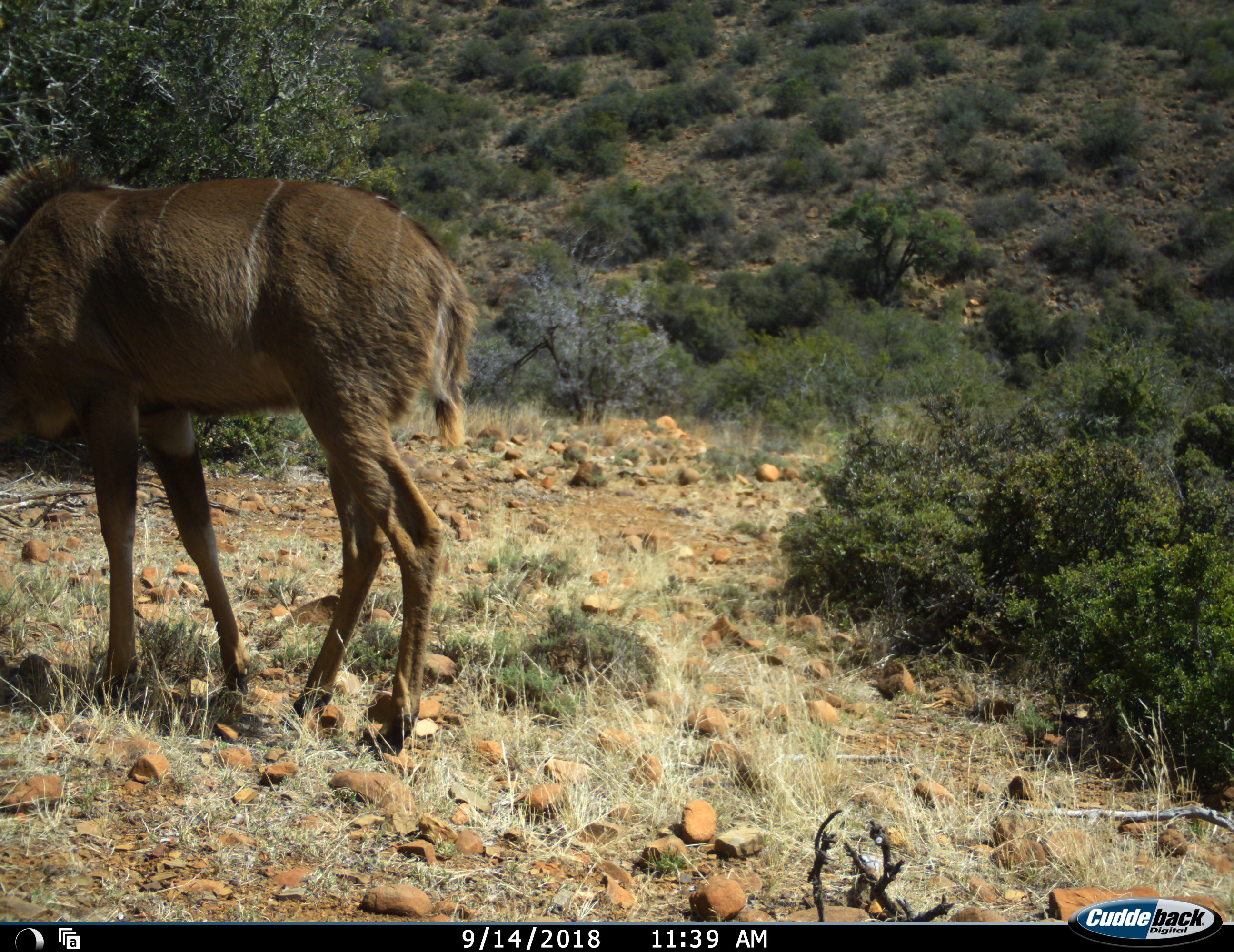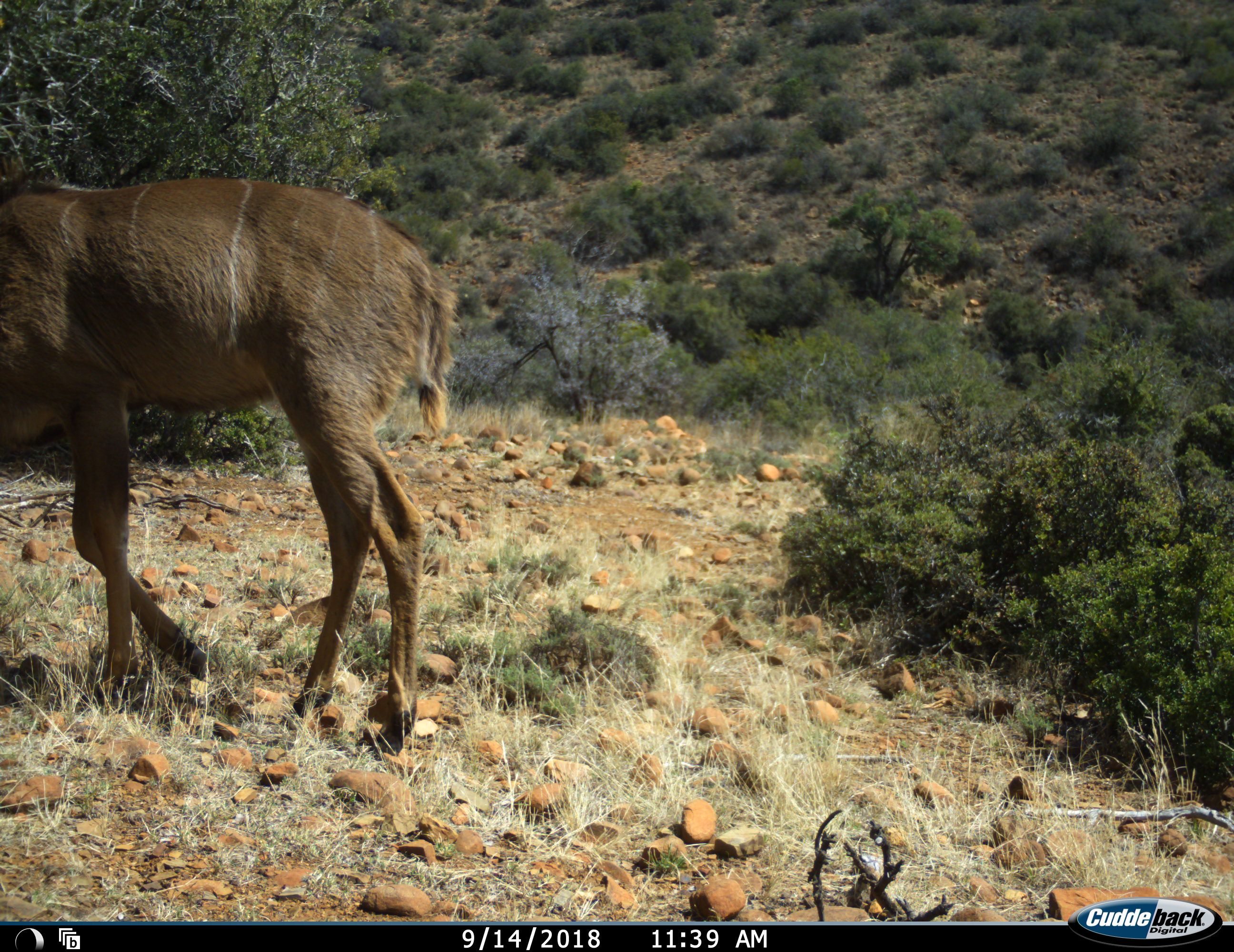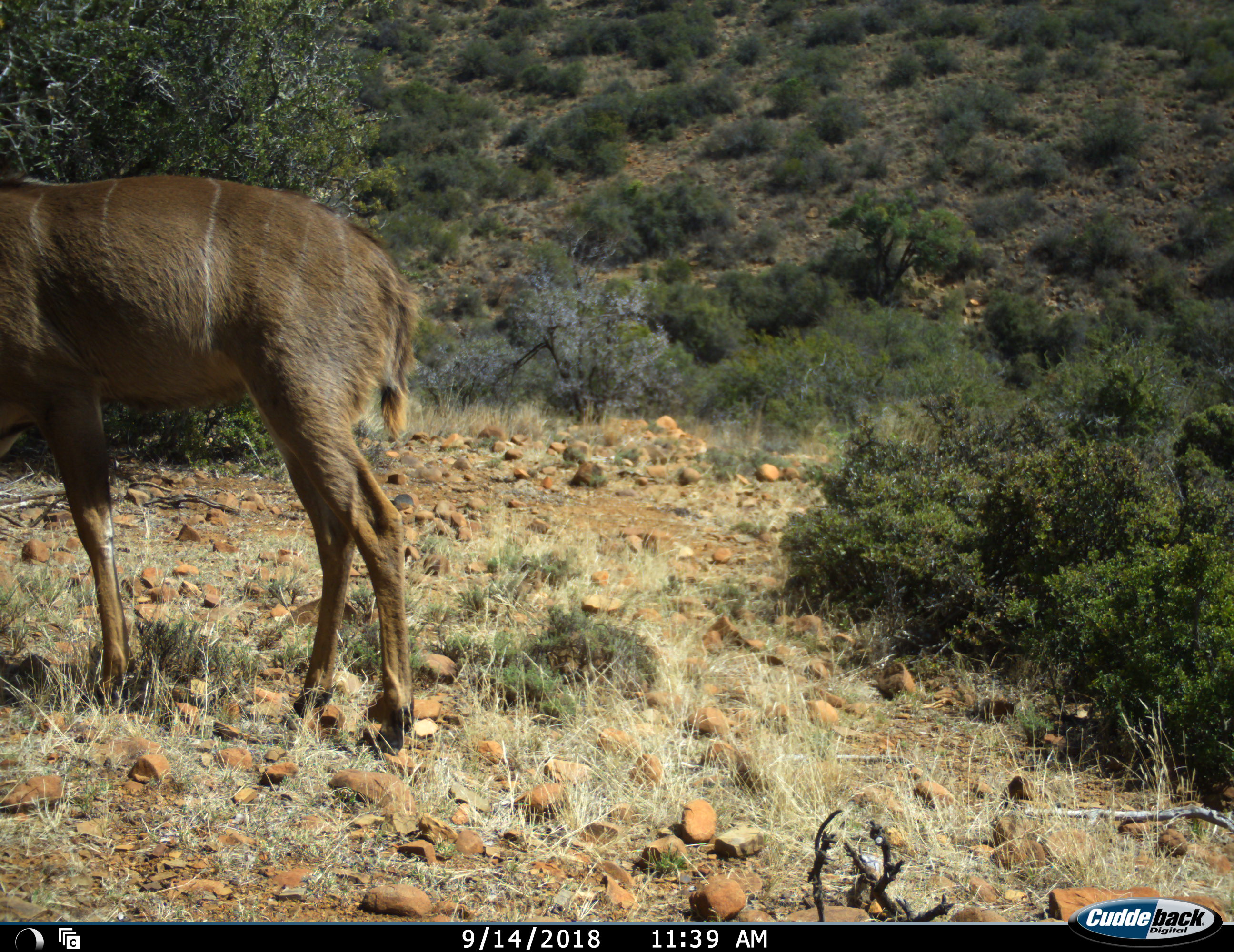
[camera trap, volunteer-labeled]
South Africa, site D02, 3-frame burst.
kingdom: Animalia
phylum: Chordata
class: Mammalia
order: Artiodactyla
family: Bovidae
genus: Tragelaphus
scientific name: Tragelaphus strepsiceros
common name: greater kudu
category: kudu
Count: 1.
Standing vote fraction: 56%.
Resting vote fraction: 0%.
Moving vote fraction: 33%.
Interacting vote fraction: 0%.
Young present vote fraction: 0%.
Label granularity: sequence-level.